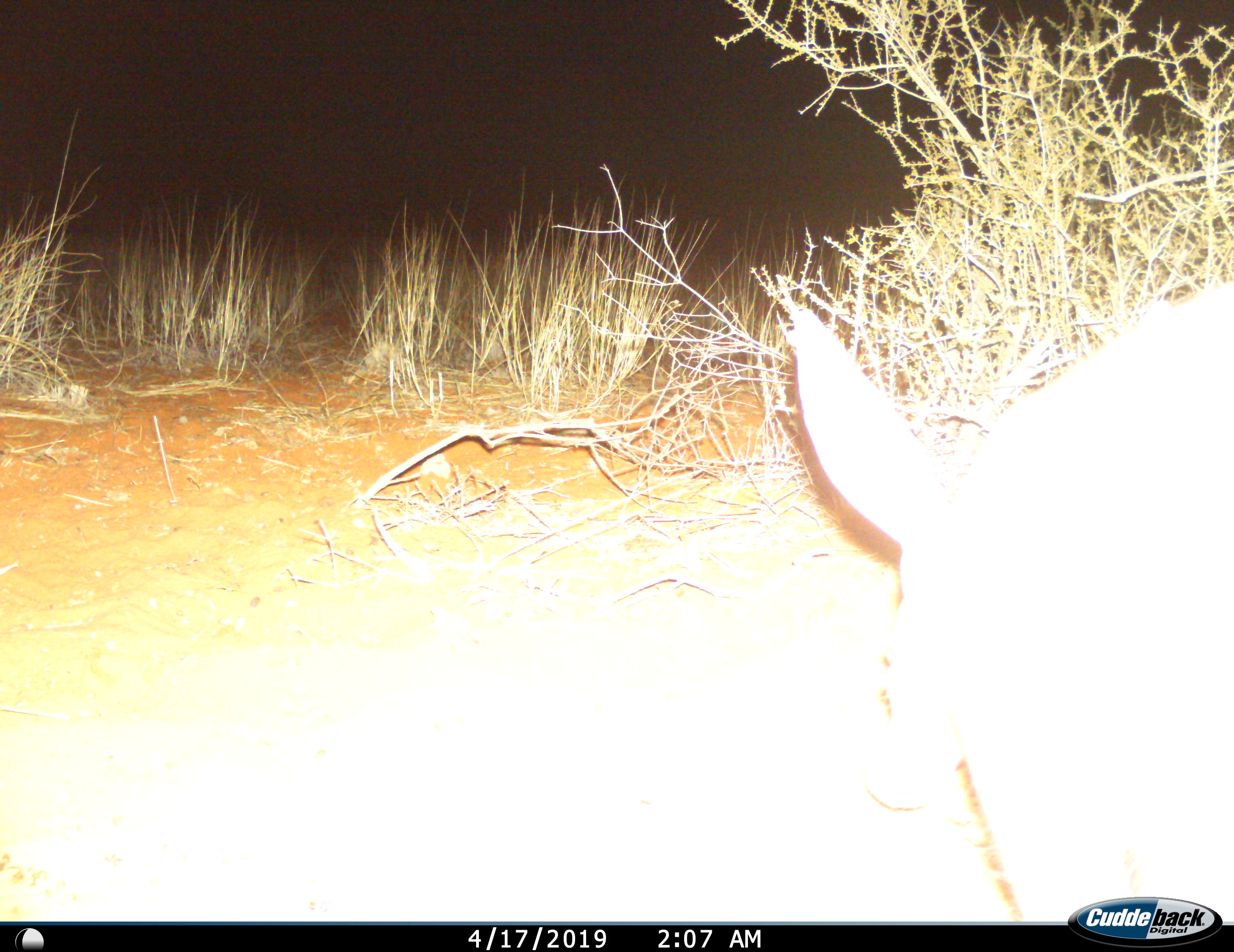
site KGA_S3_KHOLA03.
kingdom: Animalia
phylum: Chordata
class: Mammalia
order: Tubulidentata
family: Orycteropodidae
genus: Orycteropus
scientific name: Orycteropus afer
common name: aardvark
Aardvark (Orycteropus afer), count 1. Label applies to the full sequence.